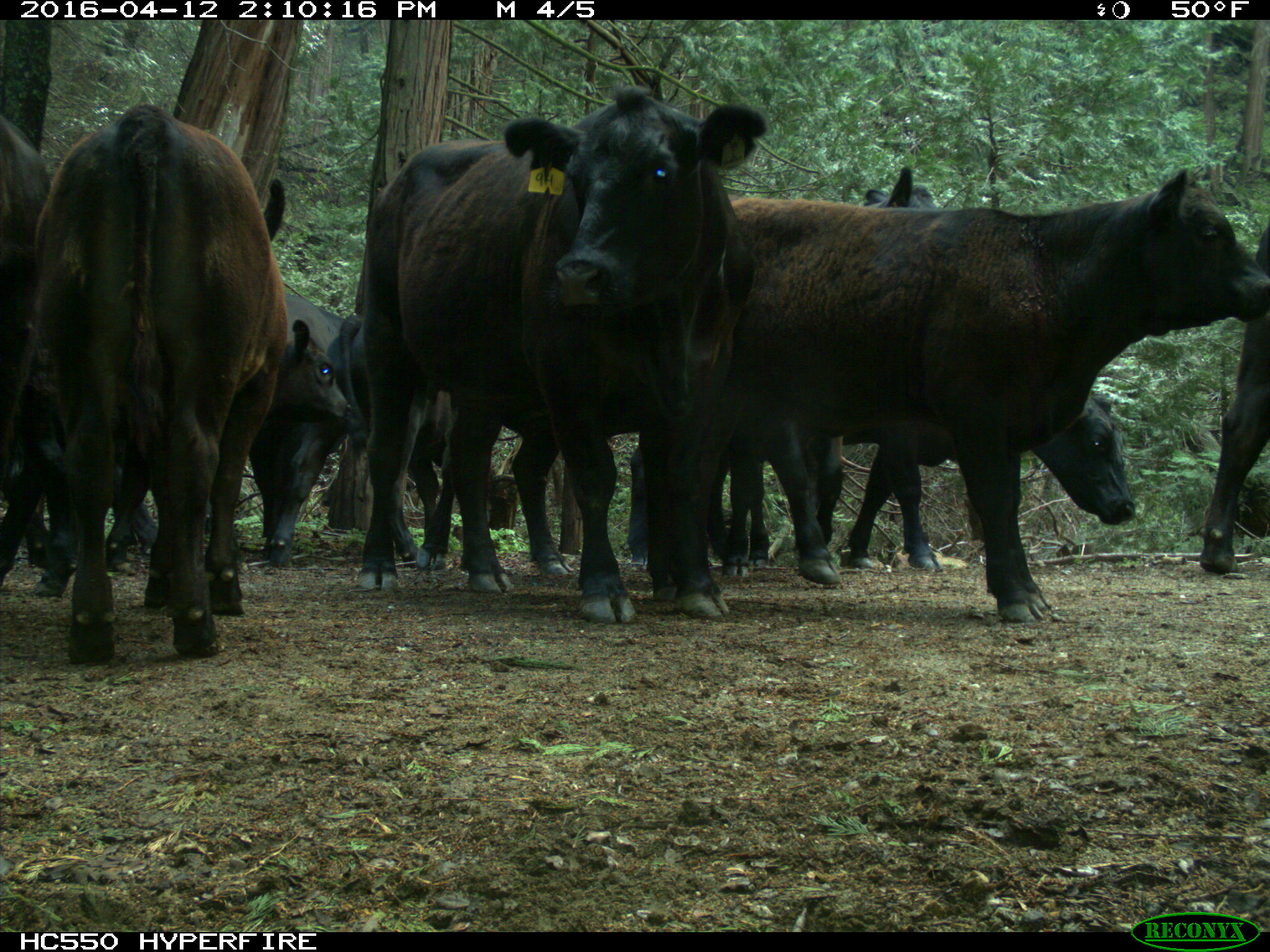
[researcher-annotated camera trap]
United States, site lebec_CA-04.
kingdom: Animalia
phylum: Chordata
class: Mammalia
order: Artiodactyla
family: Bovidae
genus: Bos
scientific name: Bos taurus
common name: domestic cow